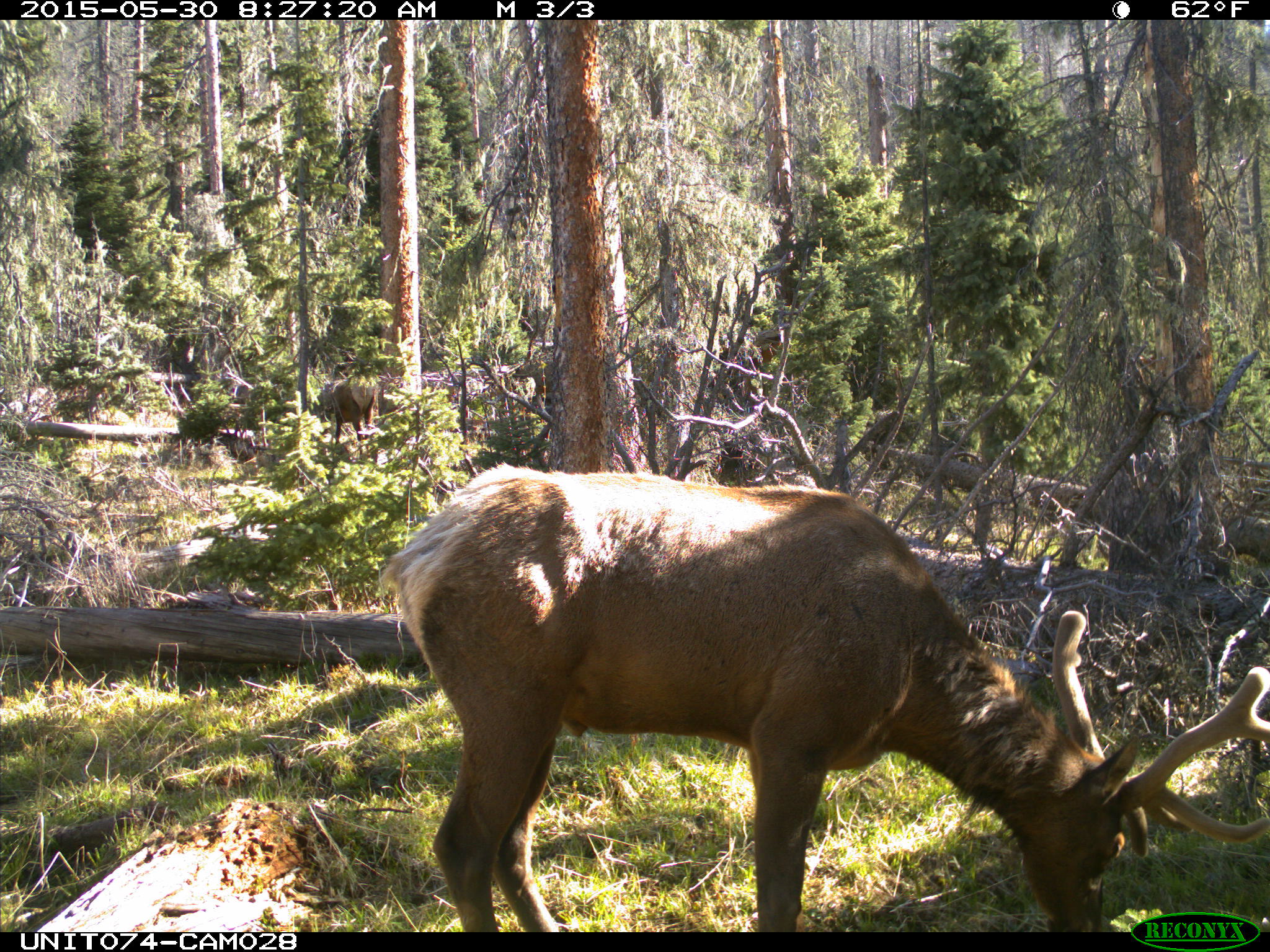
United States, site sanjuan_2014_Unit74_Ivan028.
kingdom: Animalia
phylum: Chordata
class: Mammalia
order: Artiodactyla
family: Cervidae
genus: Cervus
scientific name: Cervus elaphus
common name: red deer